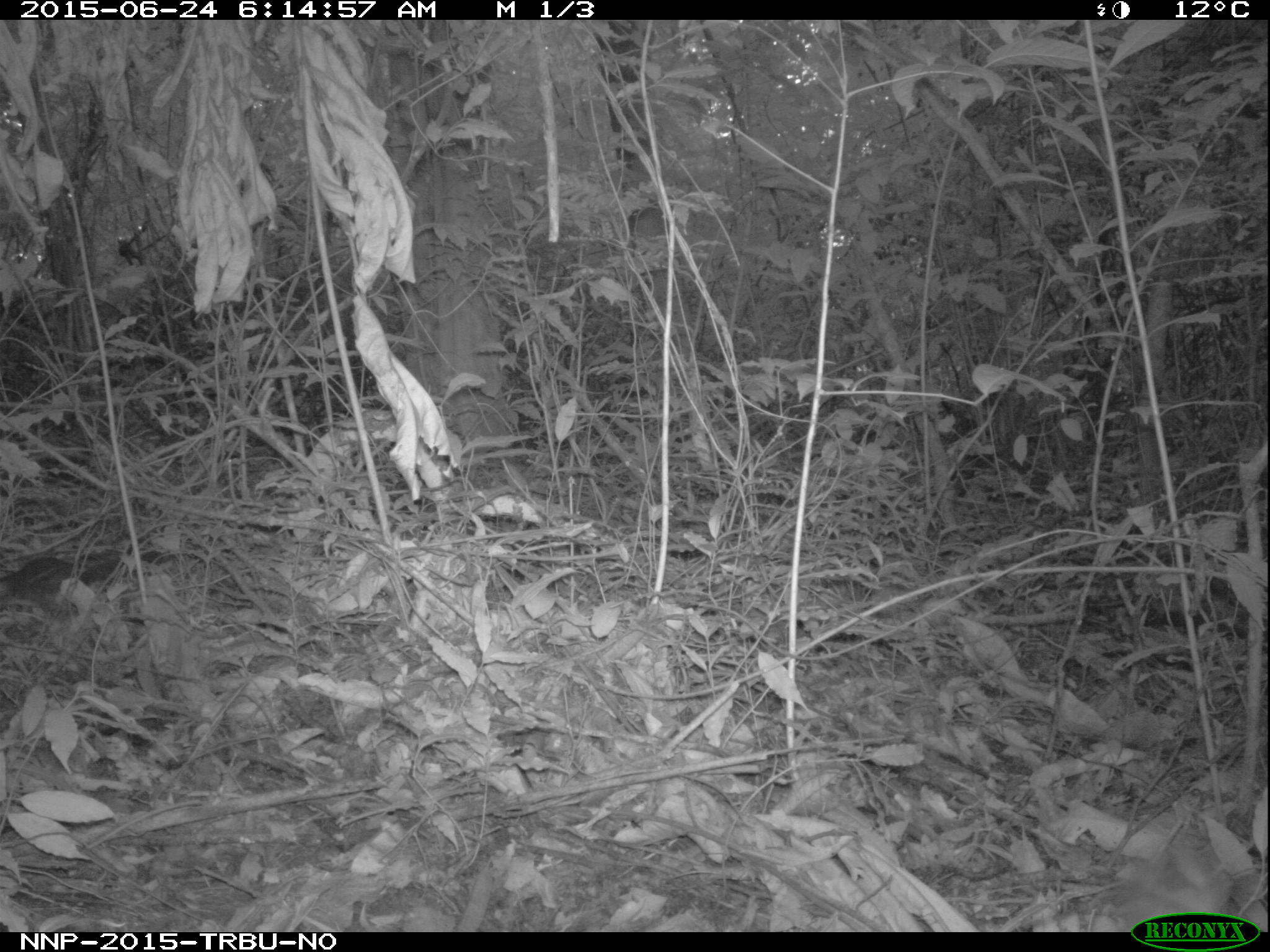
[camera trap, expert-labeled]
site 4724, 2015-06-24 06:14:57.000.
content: unidentified animal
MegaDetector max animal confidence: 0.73